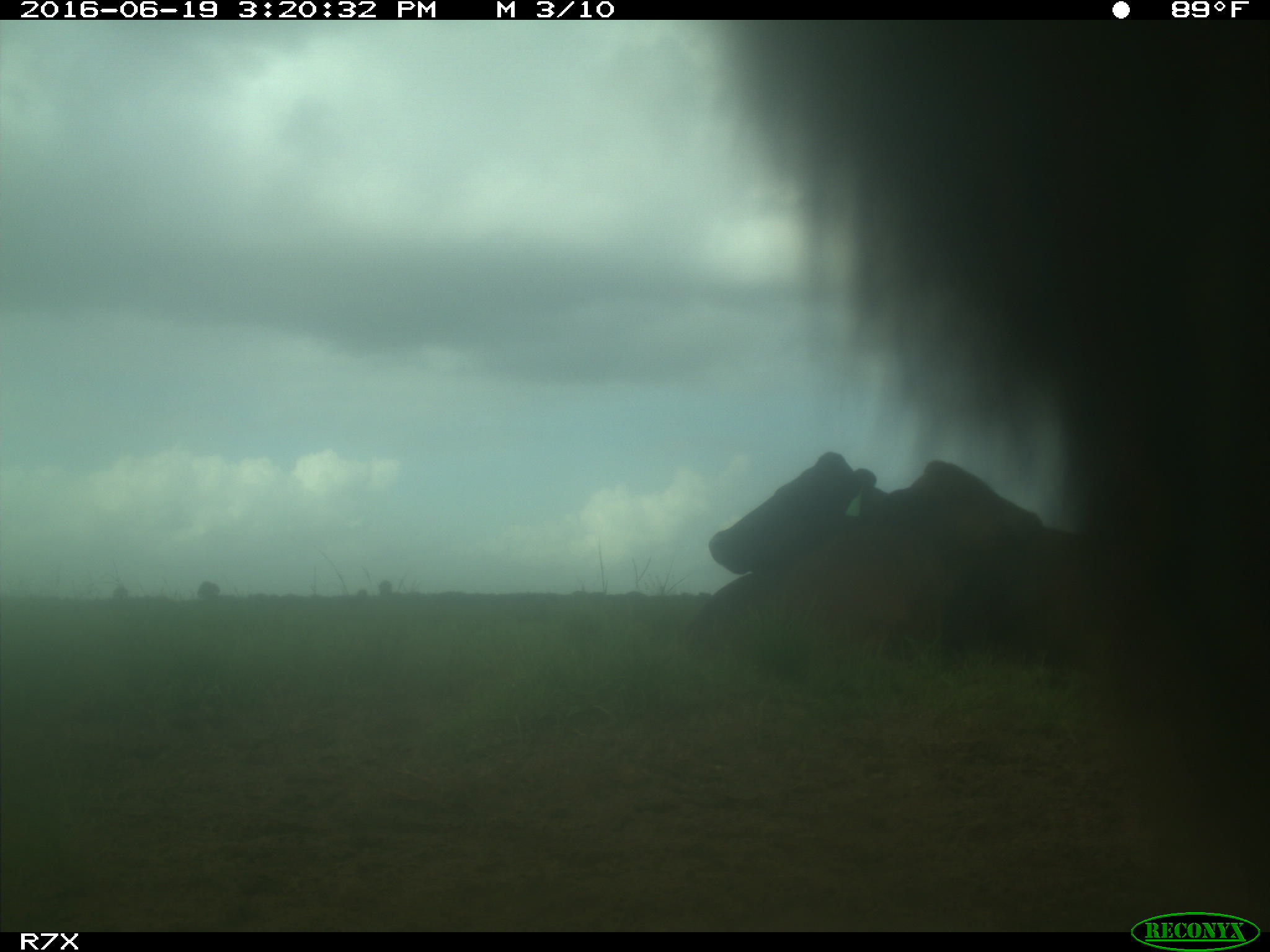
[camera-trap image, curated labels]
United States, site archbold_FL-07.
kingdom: Animalia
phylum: Chordata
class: Mammalia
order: Artiodactyla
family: Bovidae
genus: Bos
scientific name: Bos taurus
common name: domestic cow